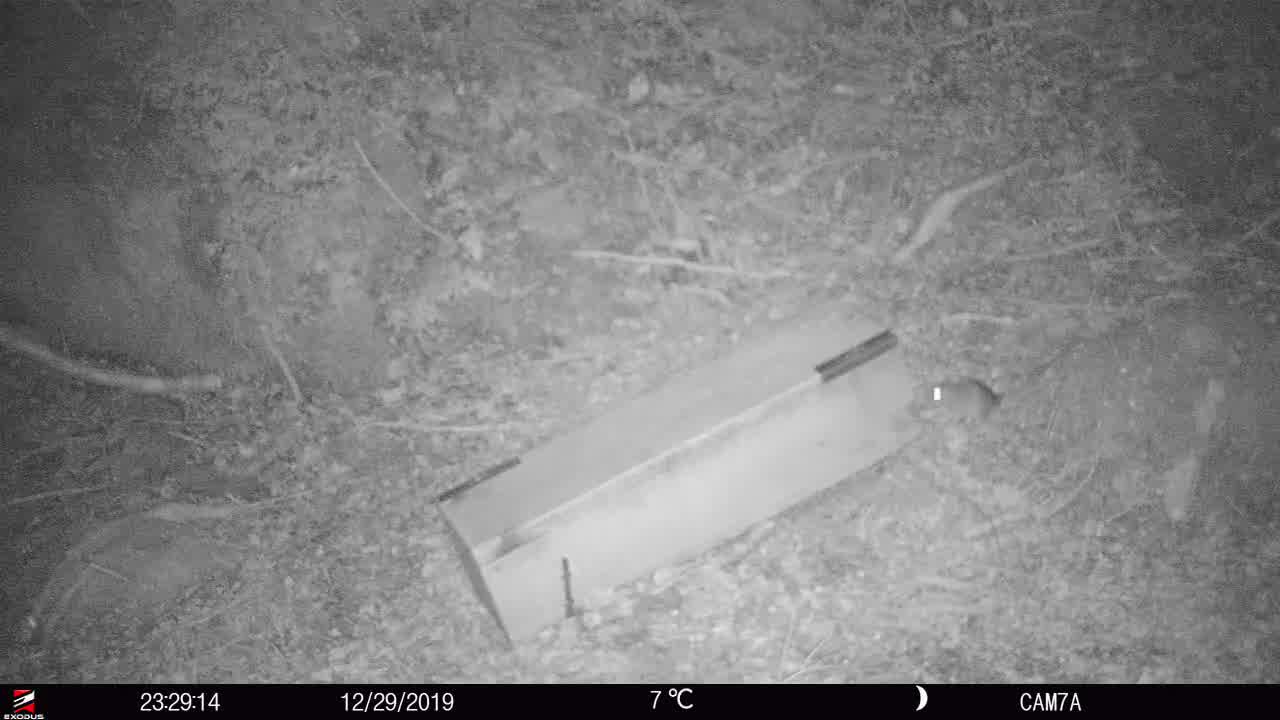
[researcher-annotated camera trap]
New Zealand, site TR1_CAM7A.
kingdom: Animalia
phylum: Chordata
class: Mammalia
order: Rodentia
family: Muridae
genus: Rattus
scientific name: Rattus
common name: rat